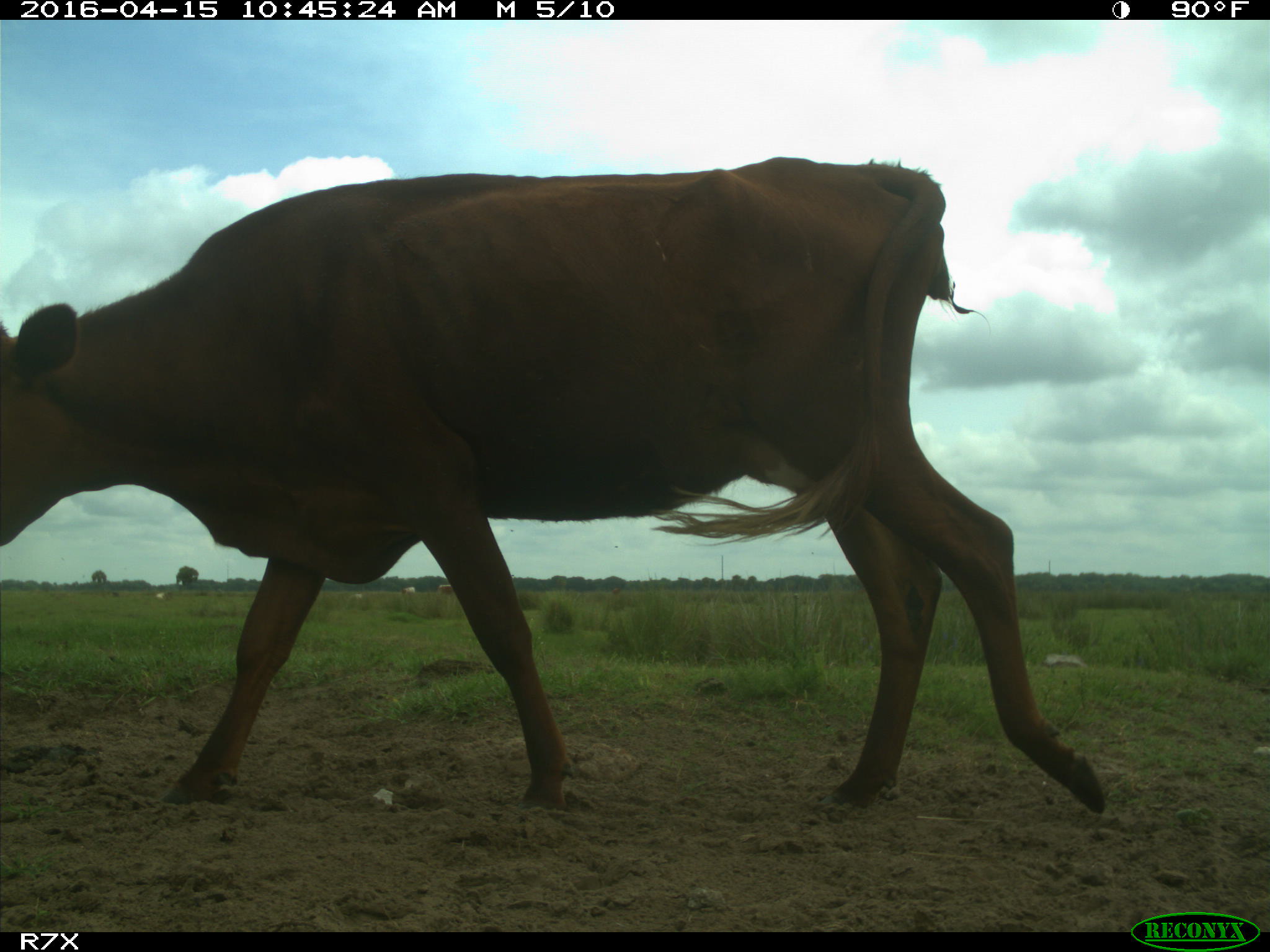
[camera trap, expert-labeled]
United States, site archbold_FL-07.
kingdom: Animalia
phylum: Chordata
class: Mammalia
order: Artiodactyla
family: Bovidae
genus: Bos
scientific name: Bos taurus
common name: domestic cow